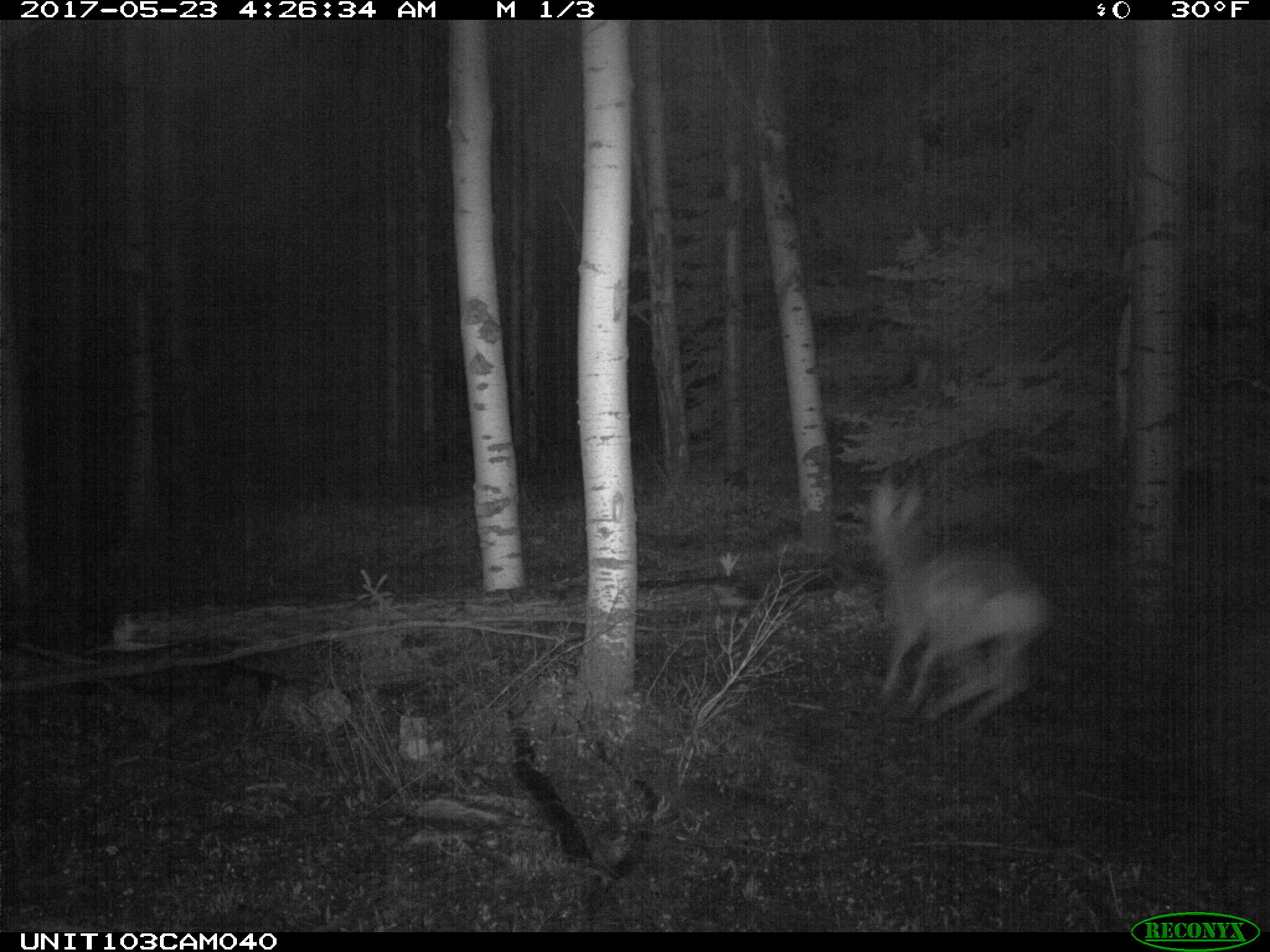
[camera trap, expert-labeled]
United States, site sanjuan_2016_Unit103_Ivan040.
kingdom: Animalia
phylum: Chordata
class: Mammalia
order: Artiodactyla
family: Cervidae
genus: Odocoileus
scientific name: Odocoileus hemionus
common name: mule deer